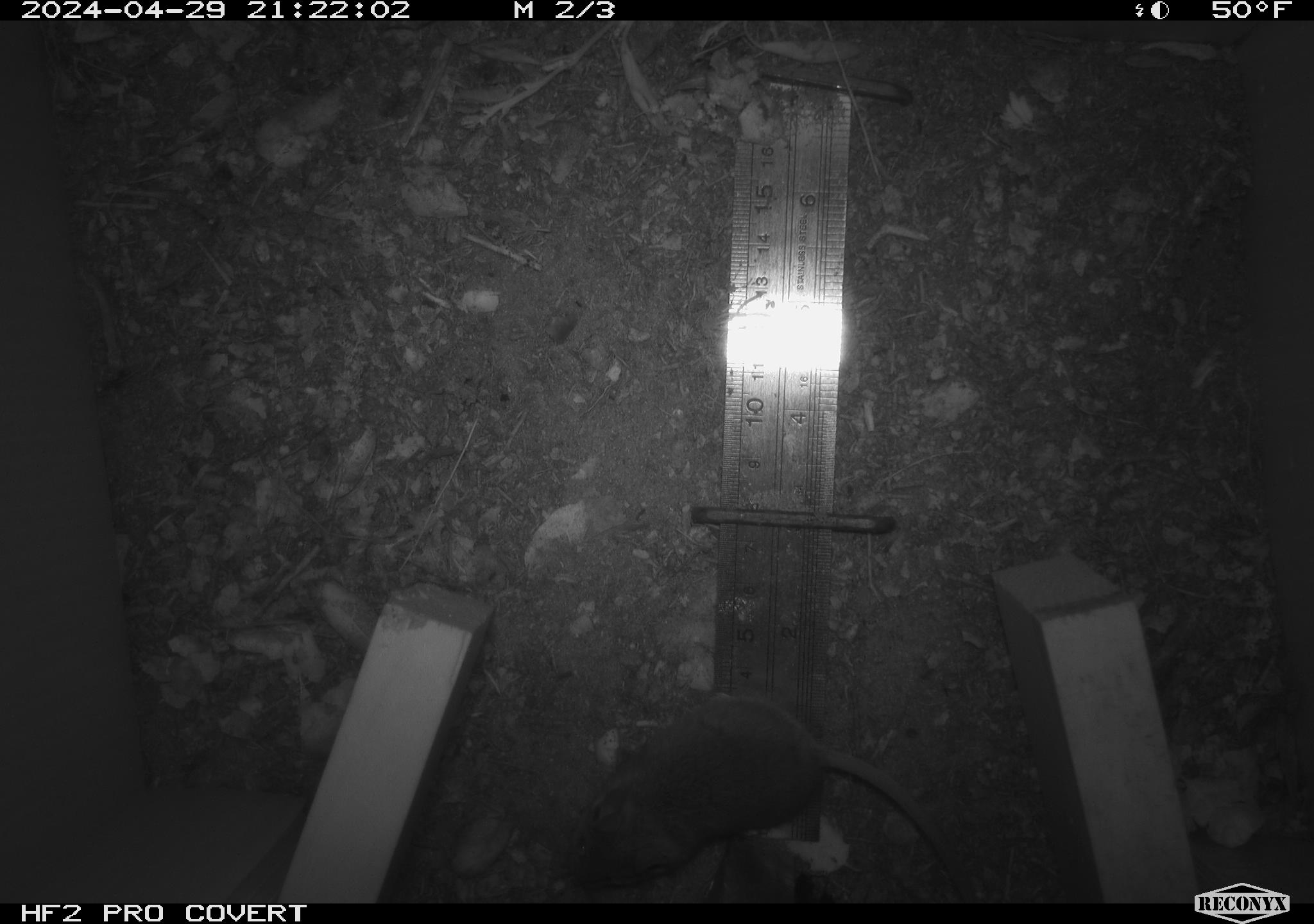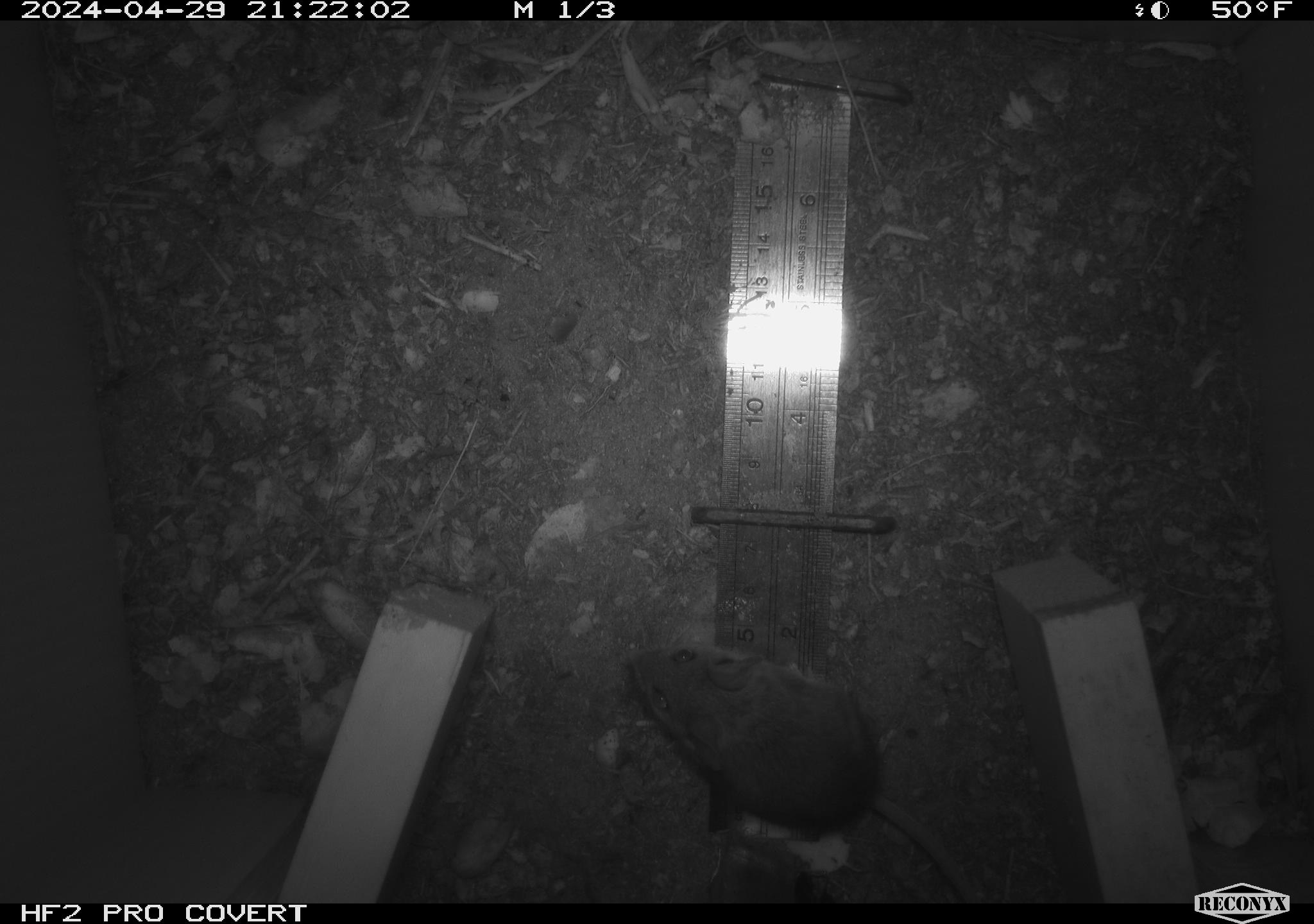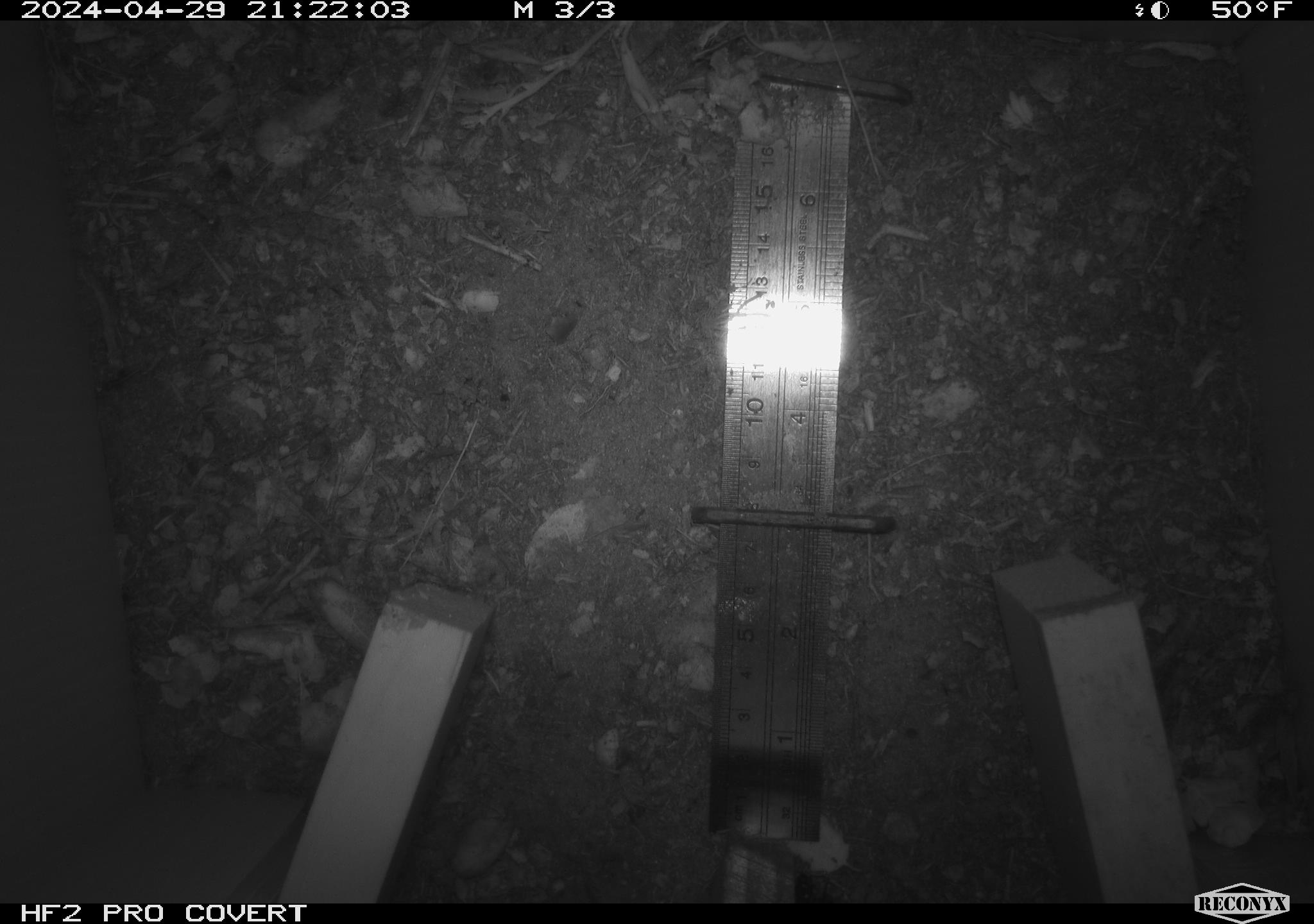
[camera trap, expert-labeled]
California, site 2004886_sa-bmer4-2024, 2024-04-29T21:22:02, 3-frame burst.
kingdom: Animalia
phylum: Chordata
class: Mammalia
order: Rodentia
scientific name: Rodentia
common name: mouse species